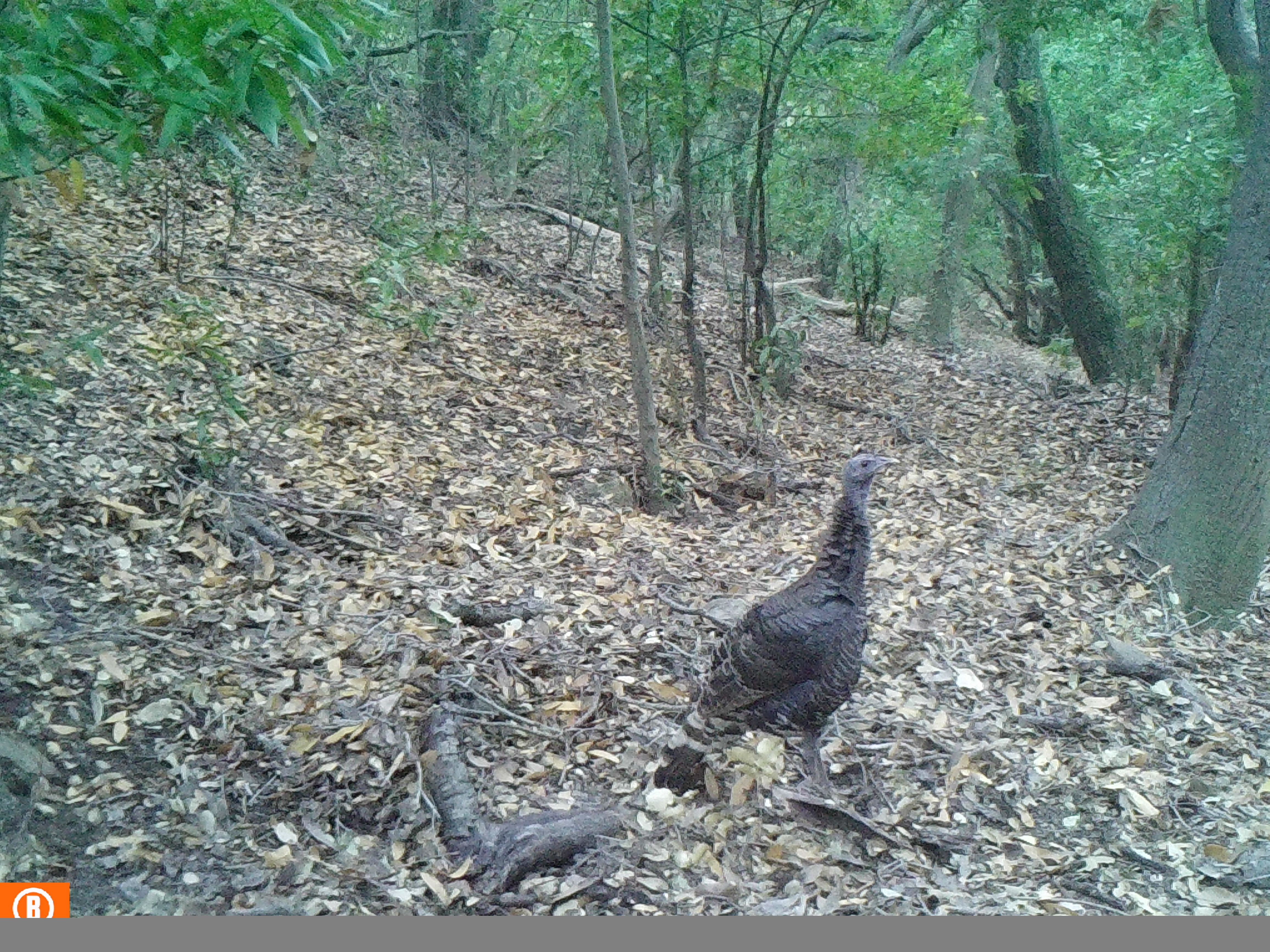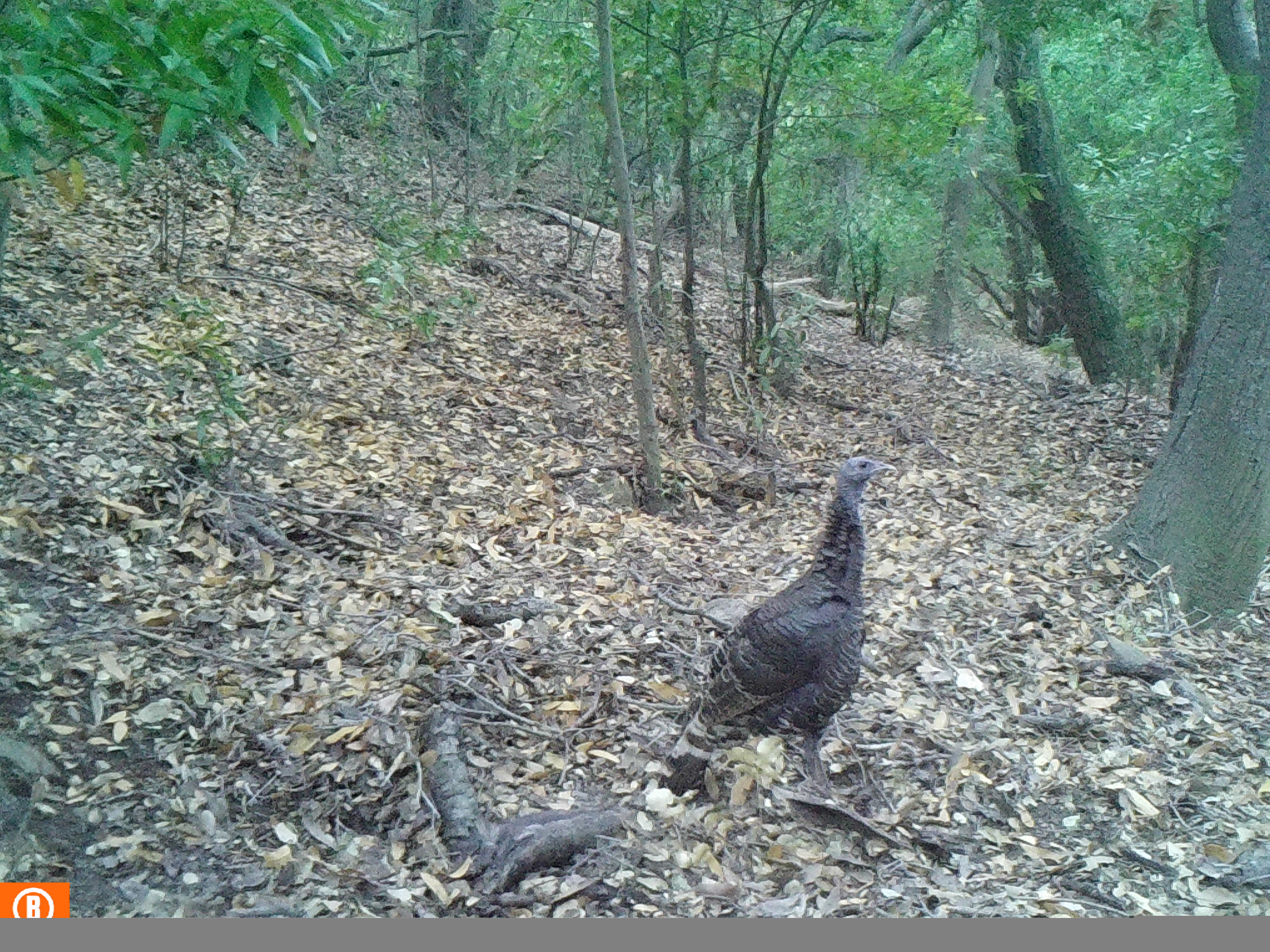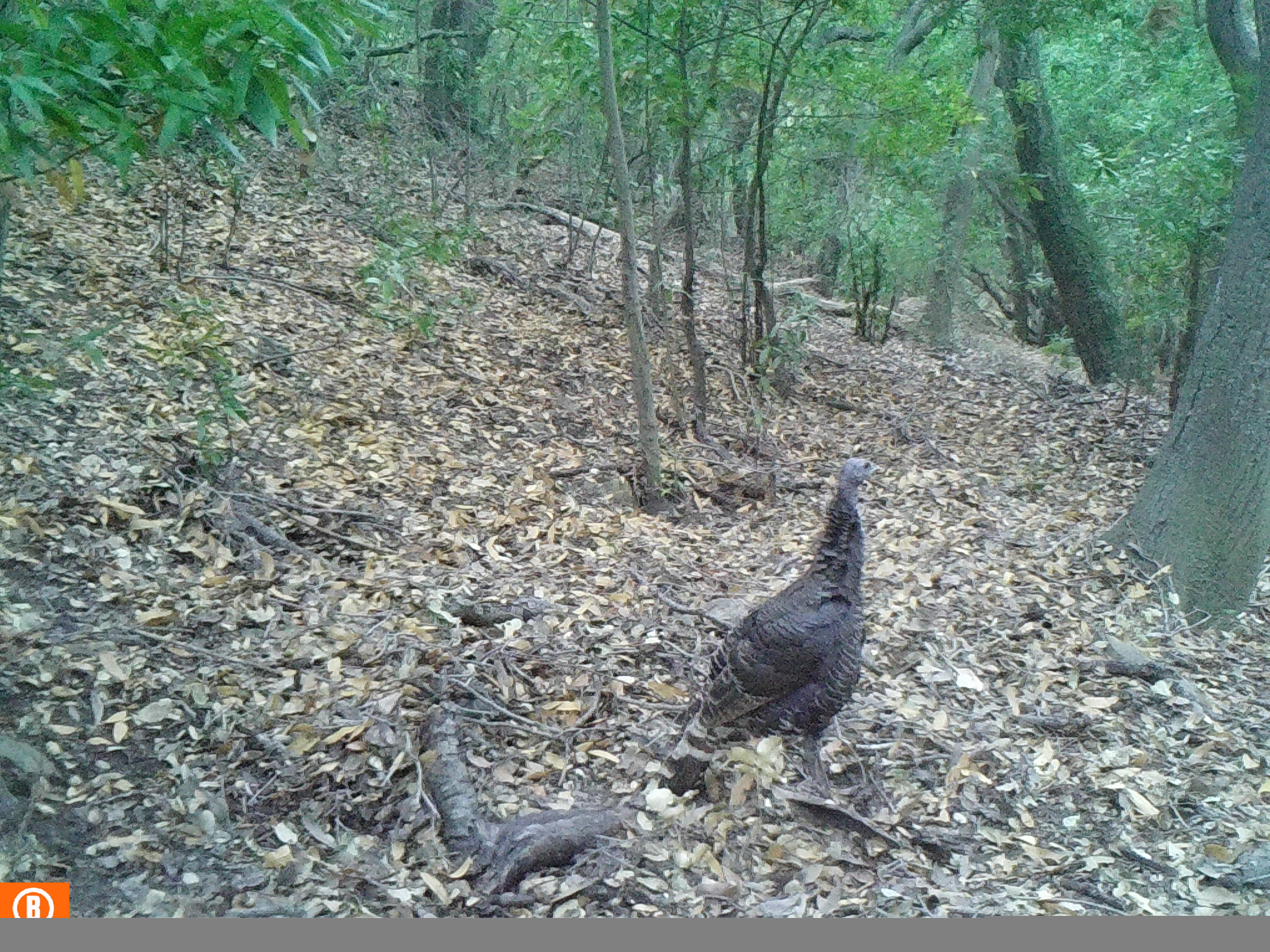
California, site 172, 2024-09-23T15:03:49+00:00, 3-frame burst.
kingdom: Animalia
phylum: Chordata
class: Aves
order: Galliformes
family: Phasianidae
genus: Meleagris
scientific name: Meleagris gallopavo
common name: turkey